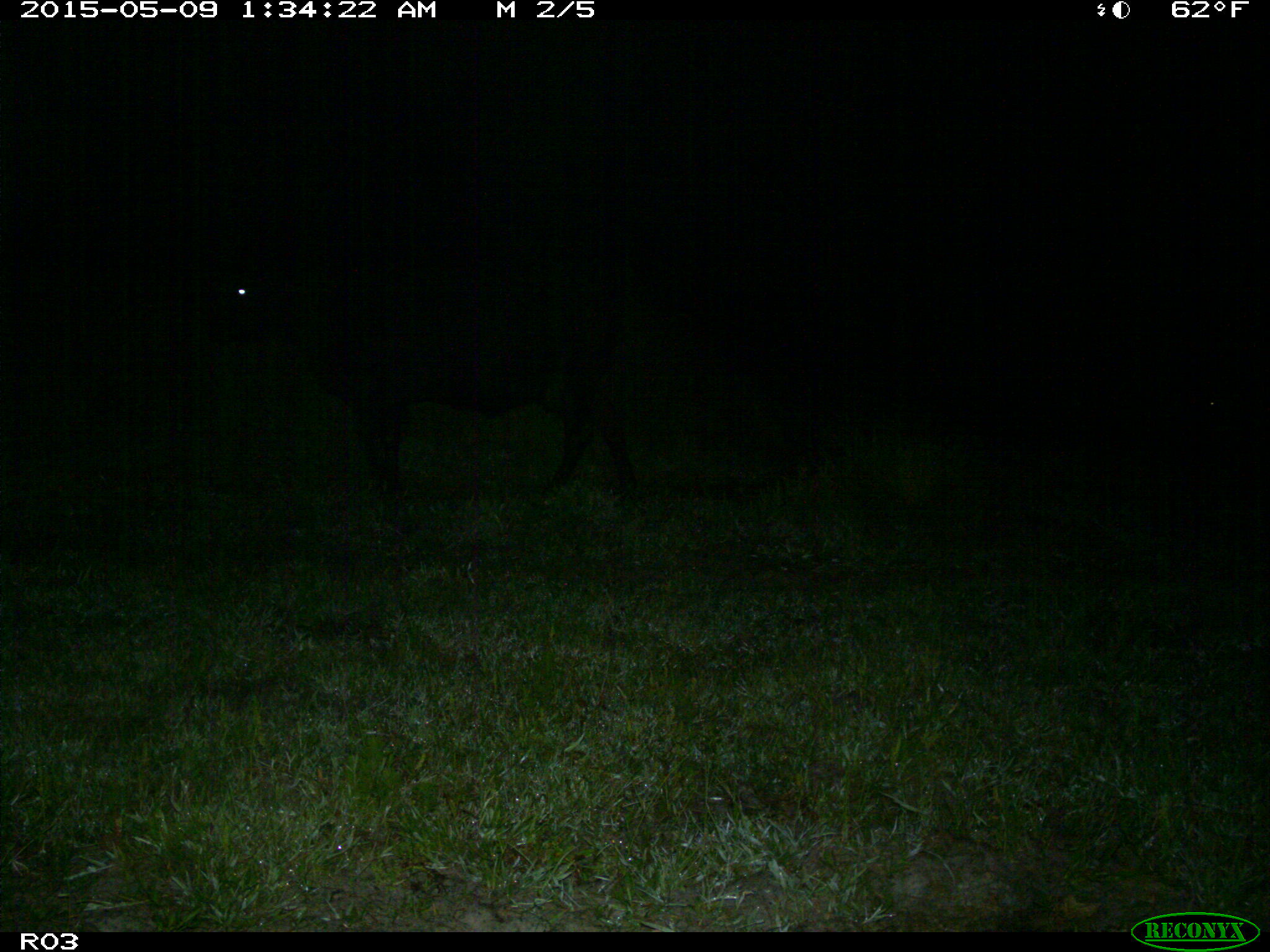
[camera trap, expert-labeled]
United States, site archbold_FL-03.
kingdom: Animalia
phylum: Chordata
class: Mammalia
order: Artiodactyla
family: Bovidae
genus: Bos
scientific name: Bos taurus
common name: domestic cow